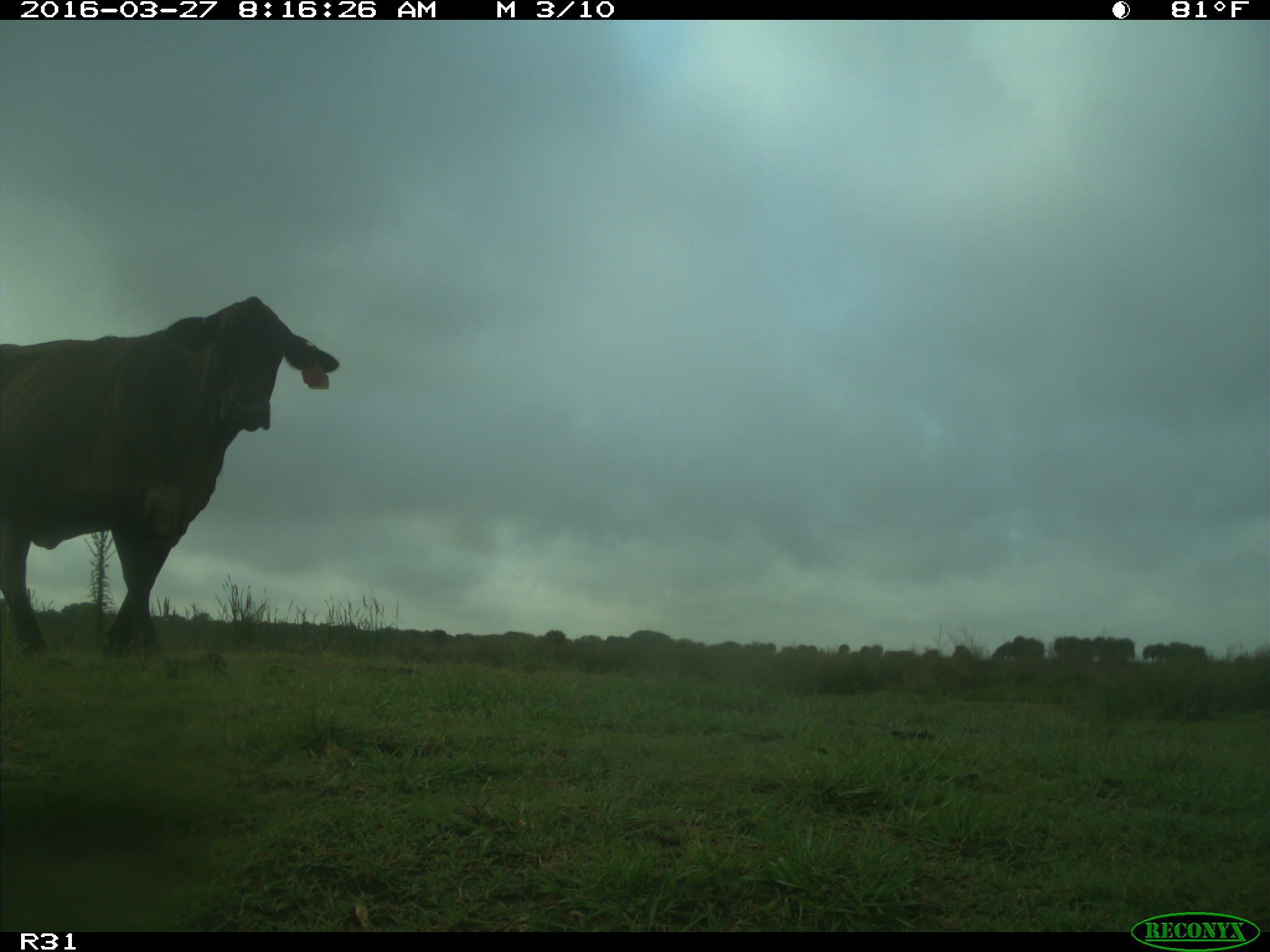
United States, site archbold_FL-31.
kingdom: Animalia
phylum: Chordata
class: Mammalia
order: Artiodactyla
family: Bovidae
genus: Bos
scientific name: Bos taurus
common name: domestic cow